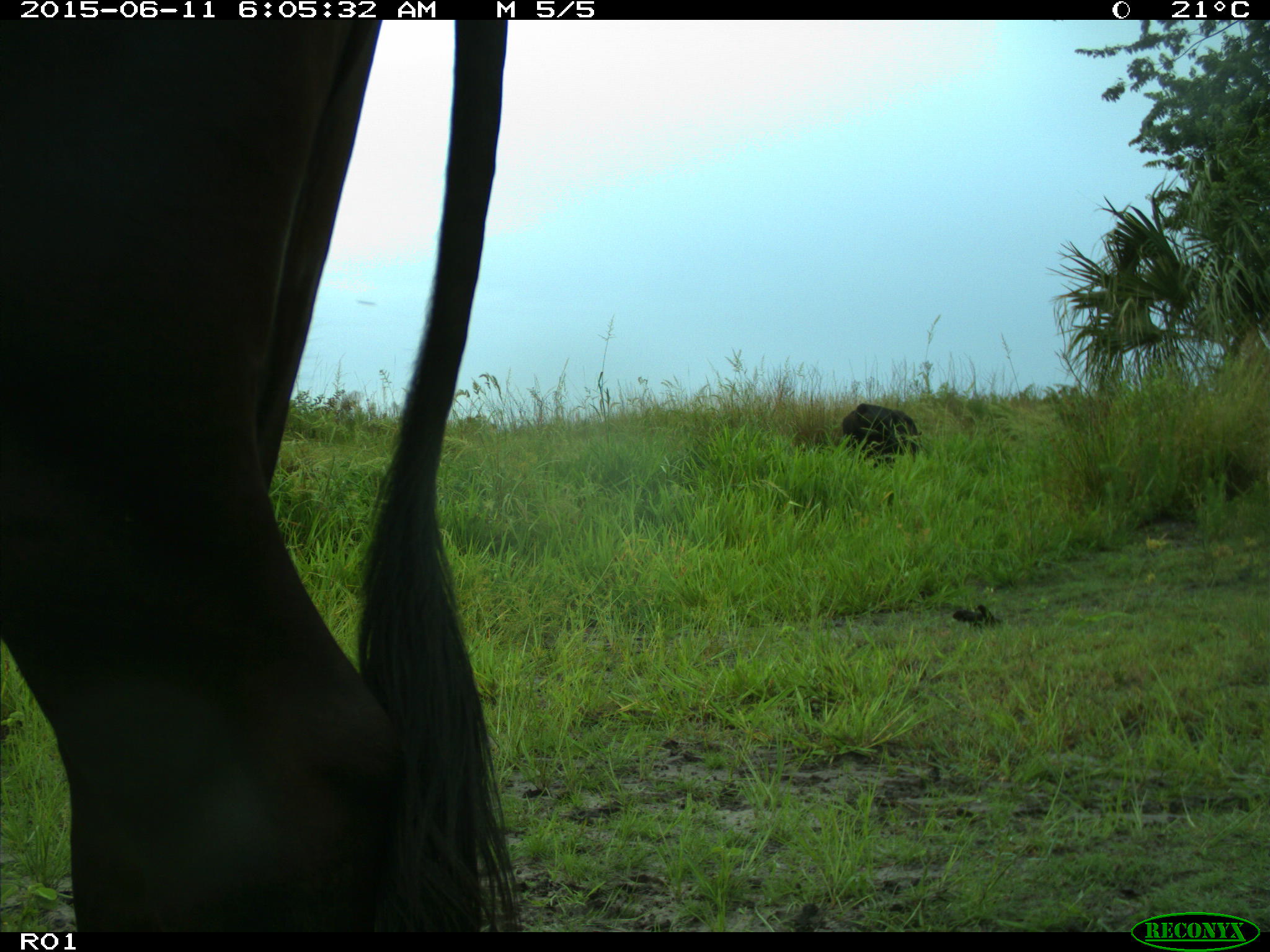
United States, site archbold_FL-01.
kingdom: Animalia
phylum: Chordata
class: Mammalia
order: Artiodactyla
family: Bovidae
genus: Bos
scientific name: Bos taurus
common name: domestic cow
Bos taurus (domestic cow).